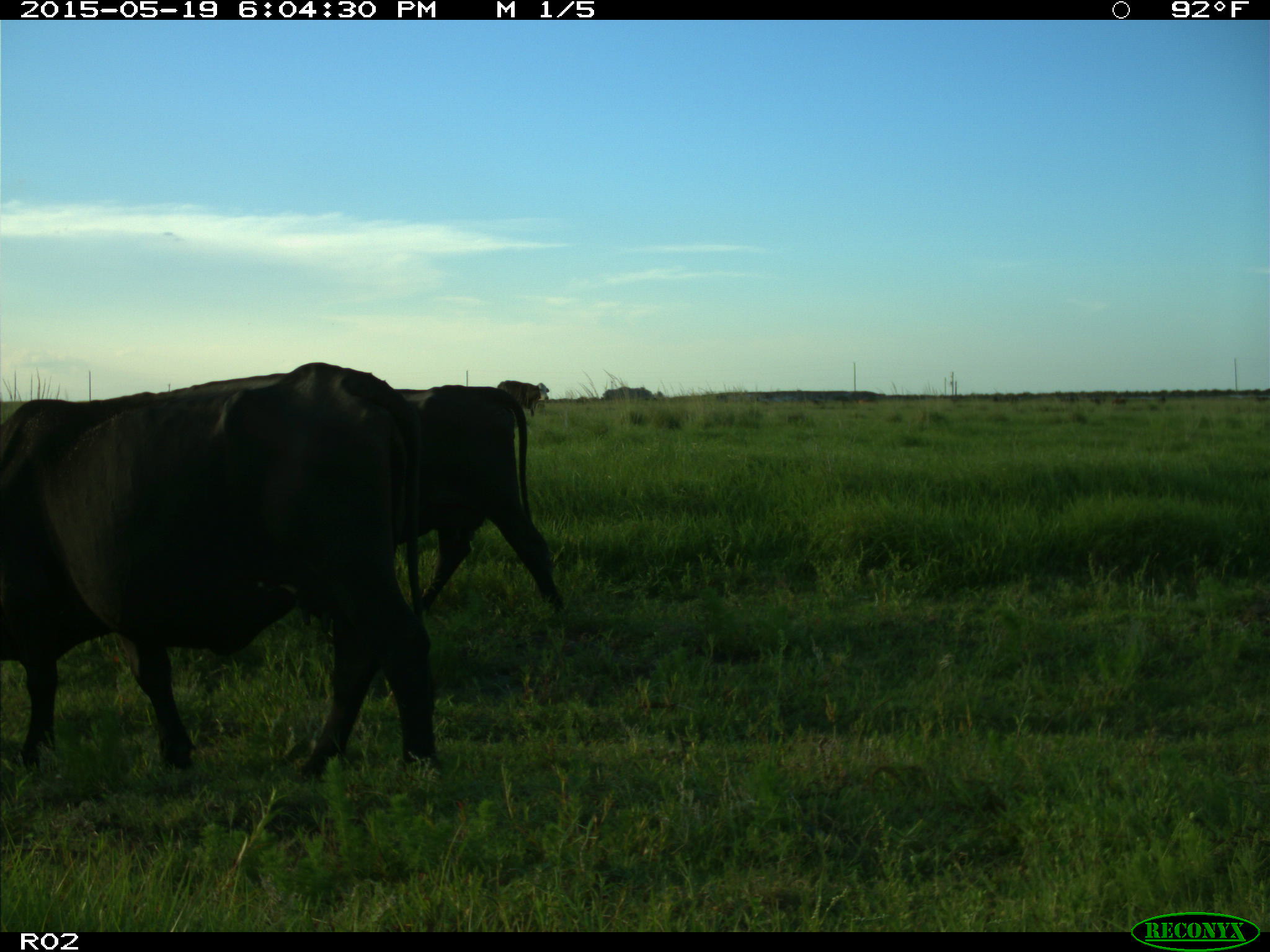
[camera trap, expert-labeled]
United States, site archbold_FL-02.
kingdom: Animalia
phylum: Chordata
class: Mammalia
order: Artiodactyla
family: Bovidae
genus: Bos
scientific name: Bos taurus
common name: domestic cow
Bos taurus (domestic cow).